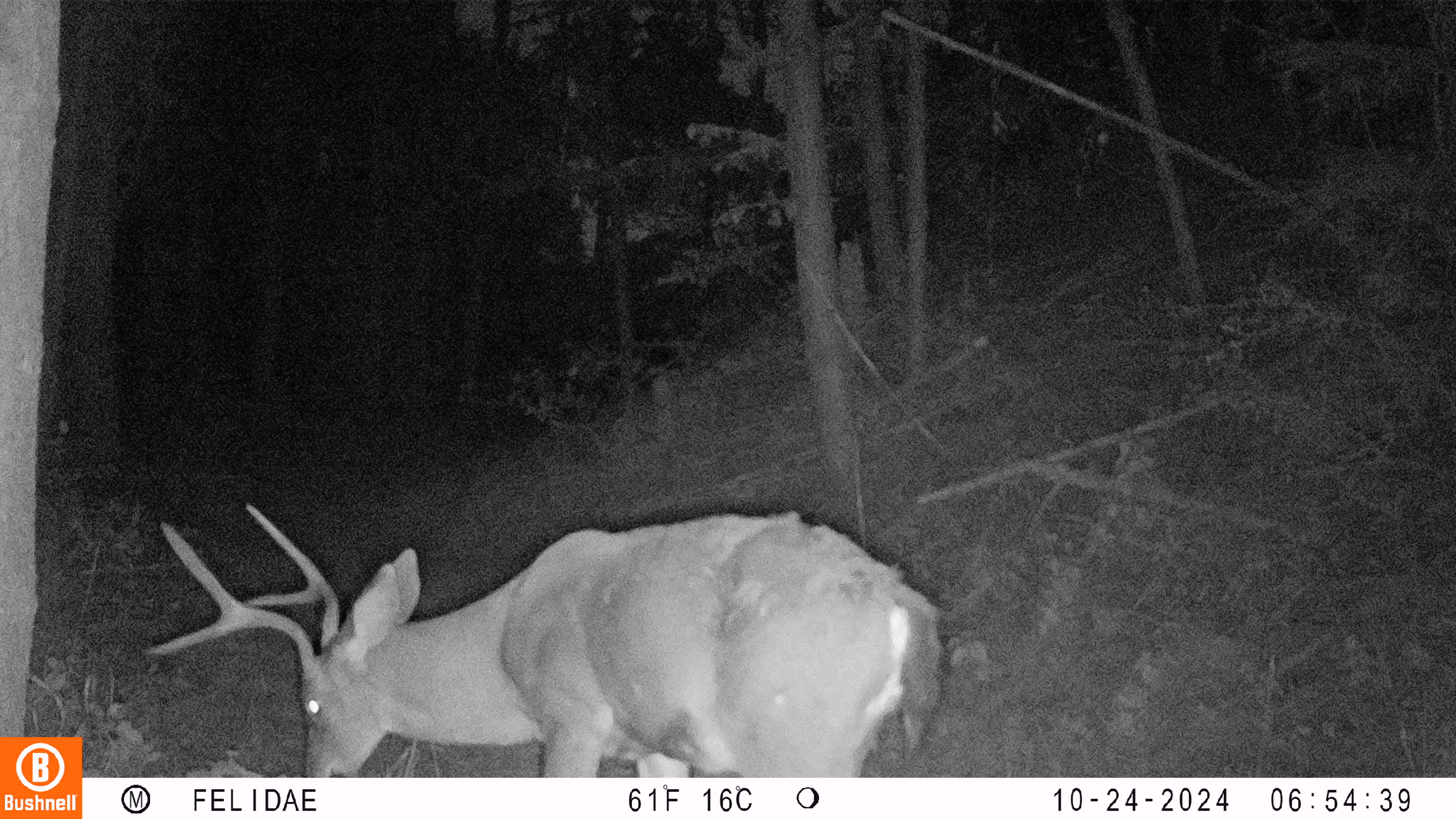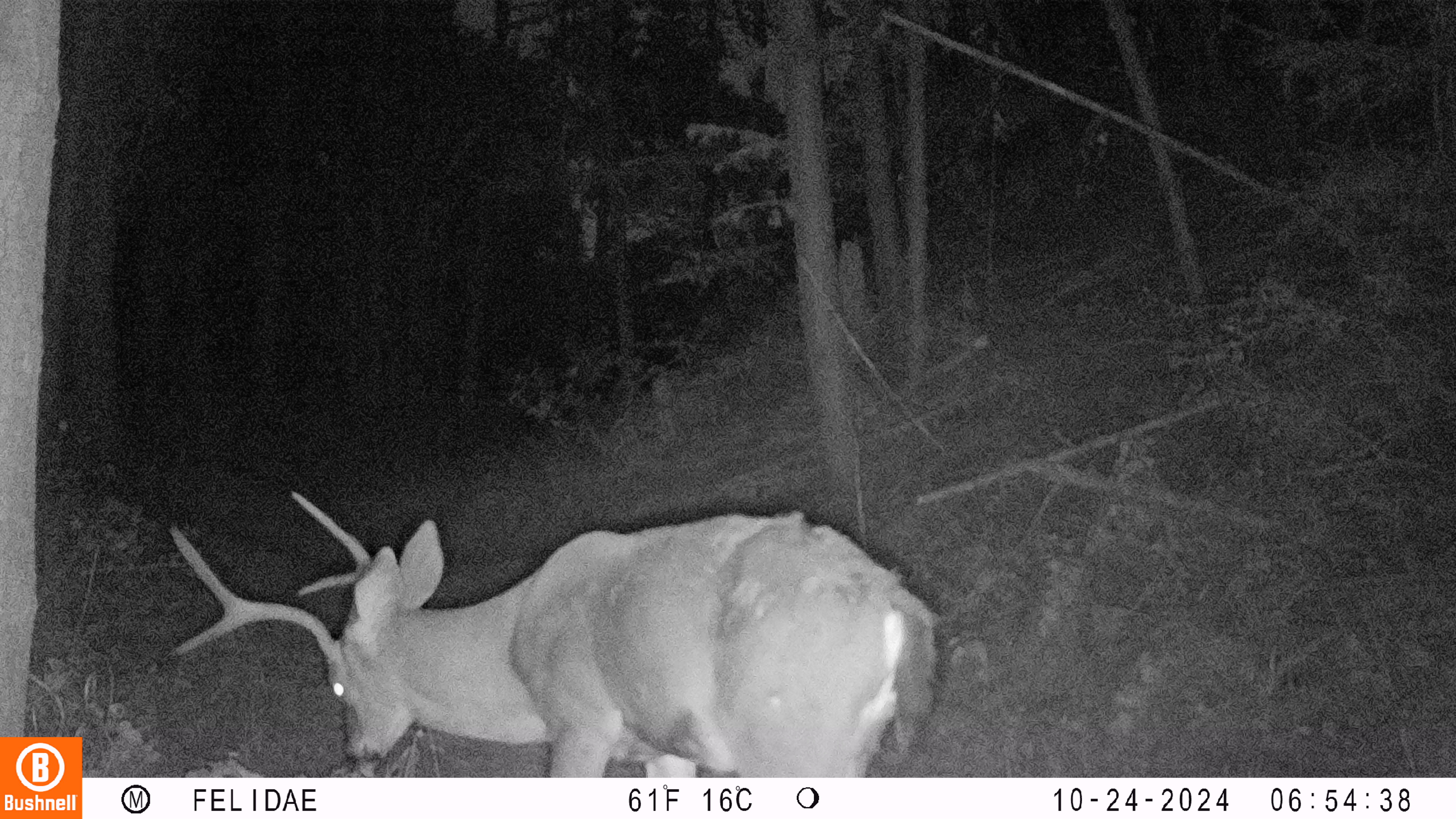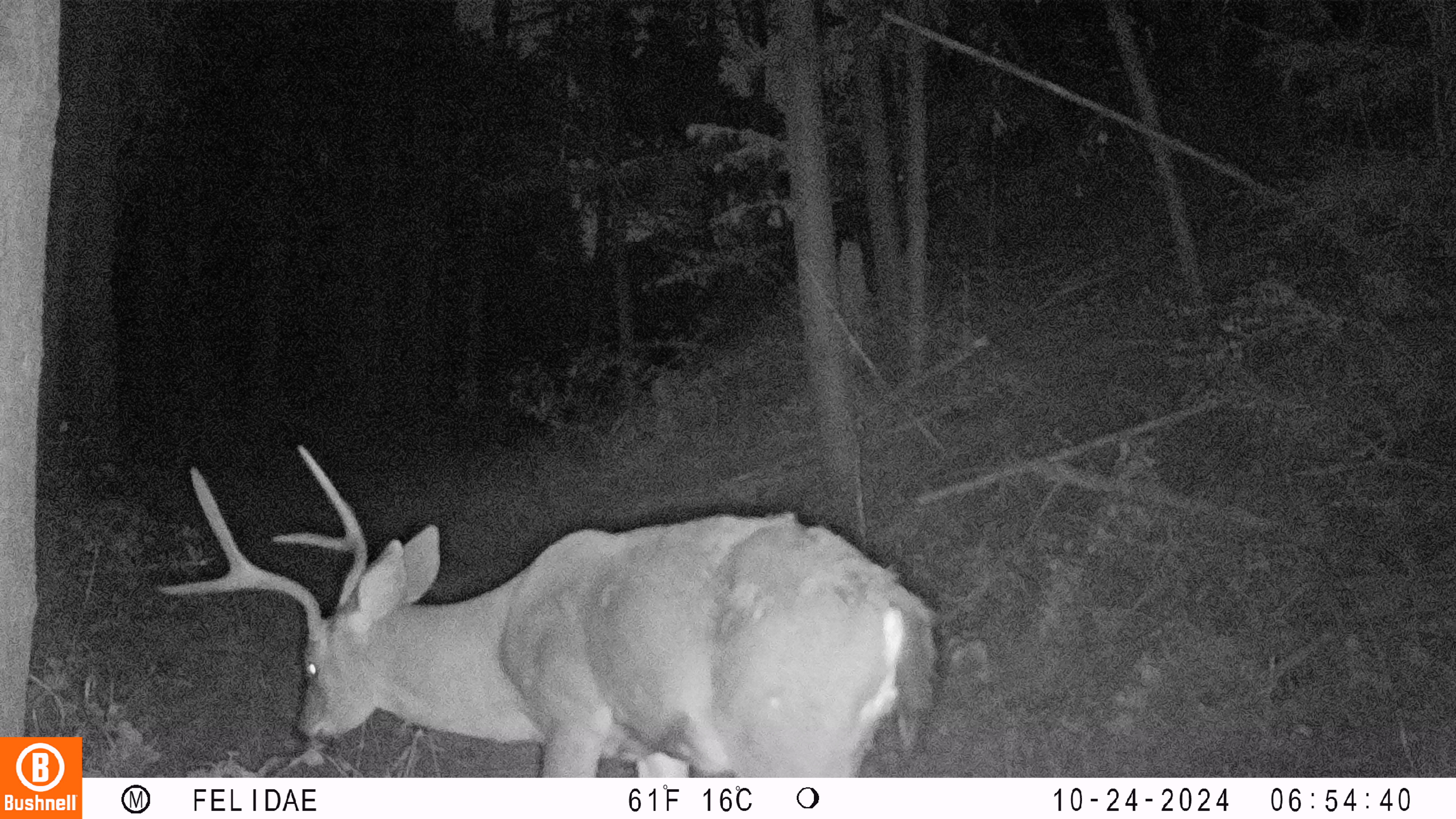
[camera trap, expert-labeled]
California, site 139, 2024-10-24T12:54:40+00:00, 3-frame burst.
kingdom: Animalia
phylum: Chordata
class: Mammalia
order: Artiodactyla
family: Cervidae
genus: Odocoileus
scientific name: Odocoileus hemionus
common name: mule deer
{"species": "mule deer (Odocoileus hemionus)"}